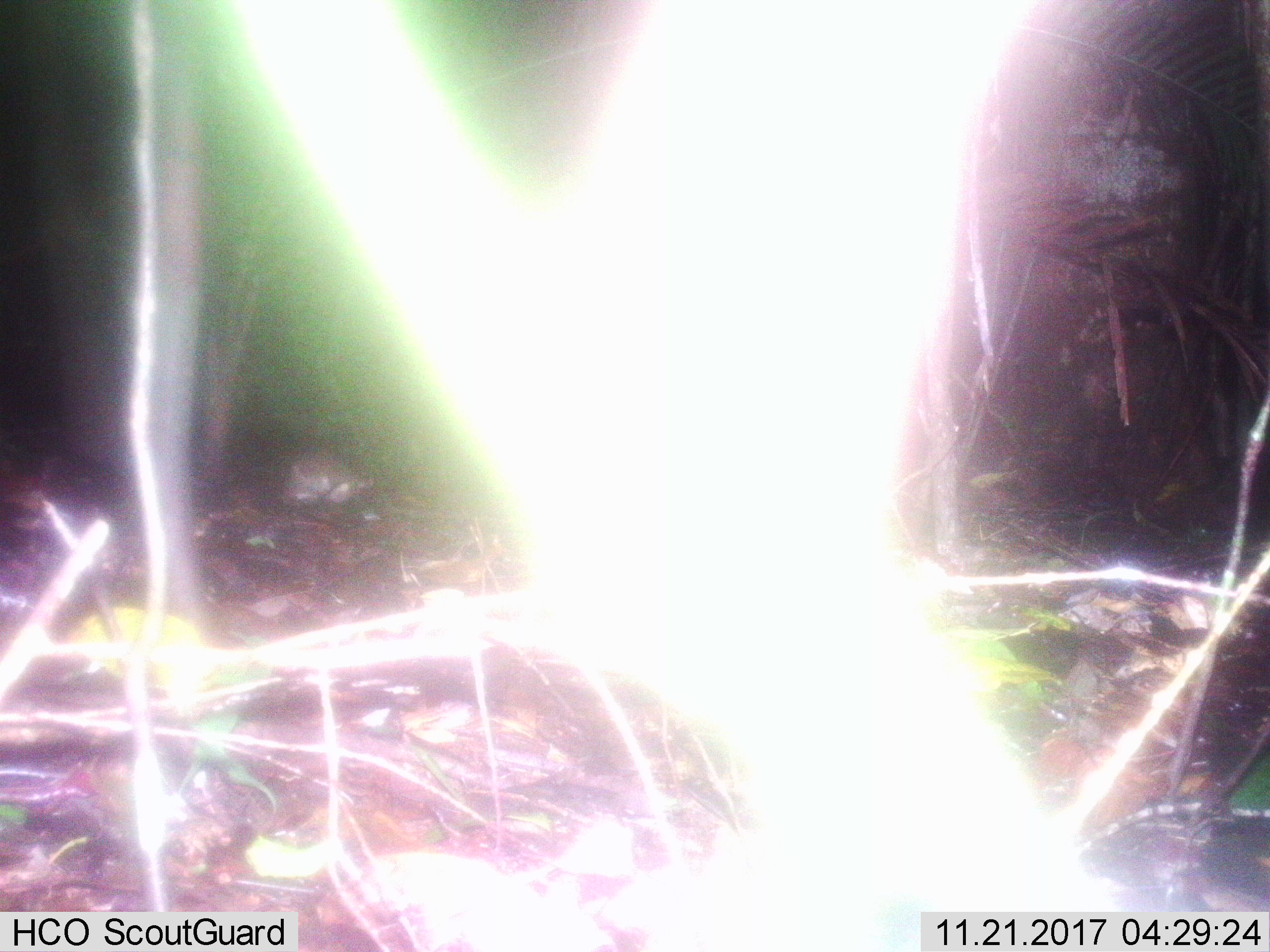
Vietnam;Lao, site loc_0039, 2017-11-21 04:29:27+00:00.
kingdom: Animalia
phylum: Chordata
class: Mammalia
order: Rodentia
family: Muridae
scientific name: Muridae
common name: old-world mice and rats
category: unidentified murid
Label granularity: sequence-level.